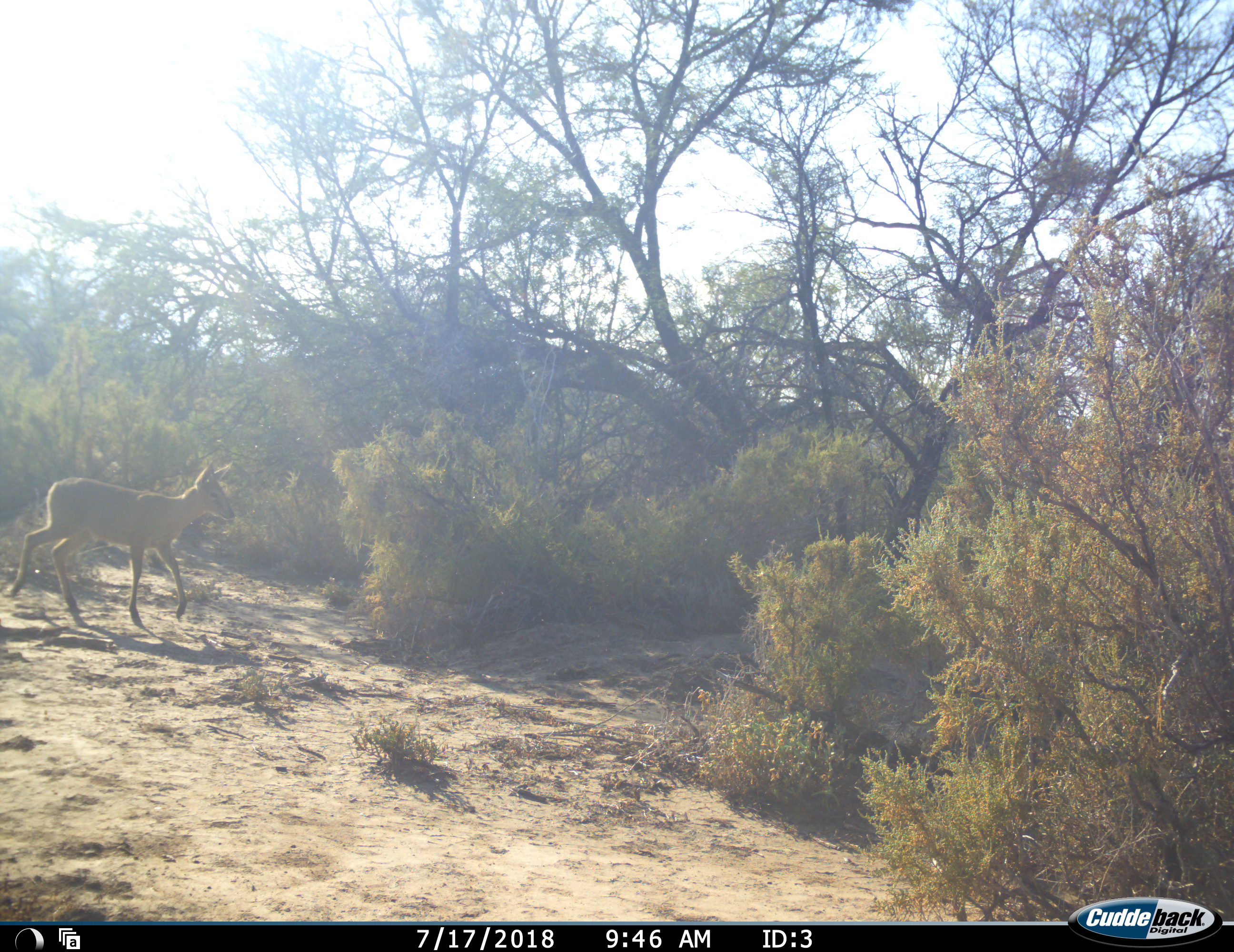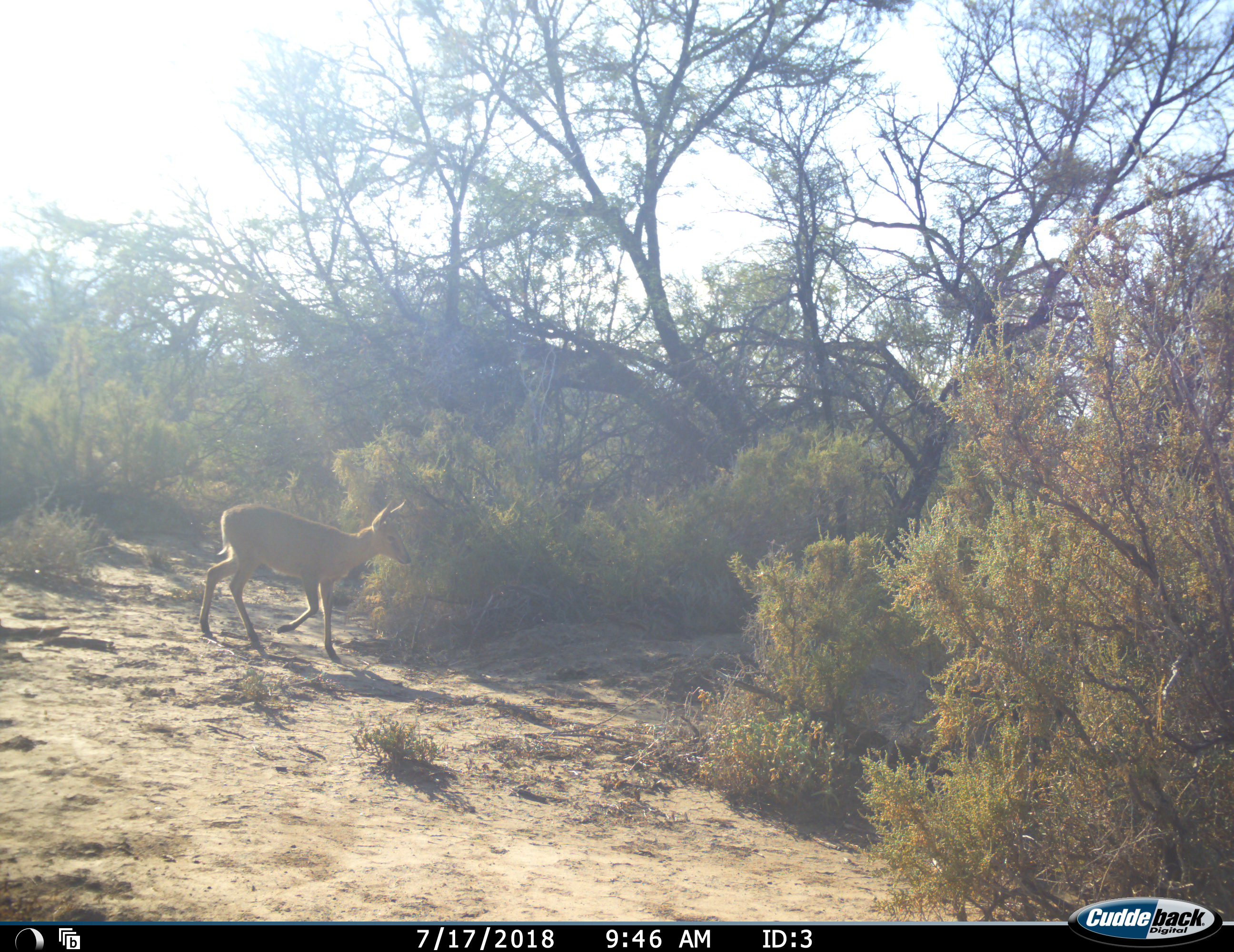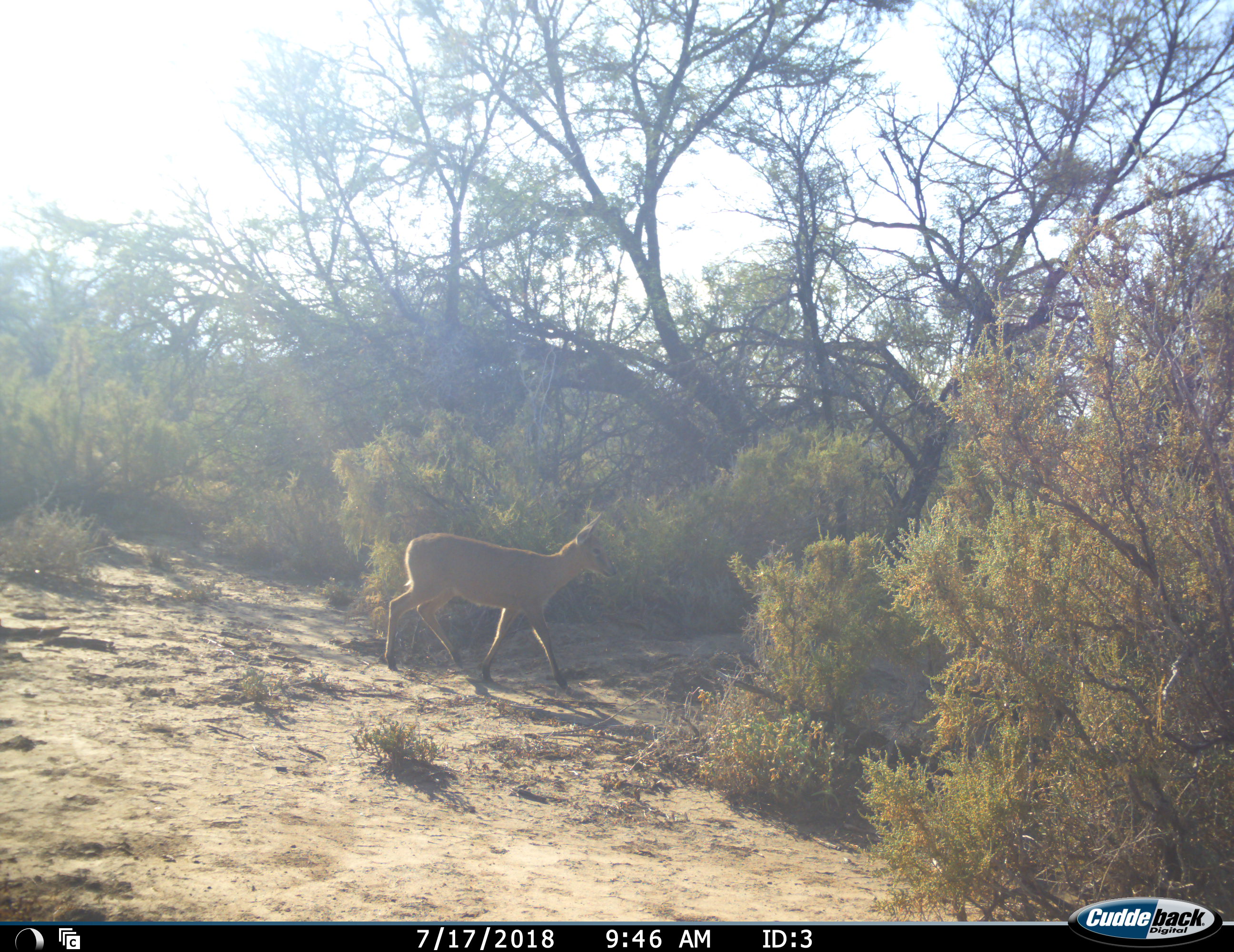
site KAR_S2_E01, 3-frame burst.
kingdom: Animalia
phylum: Chordata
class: Mammalia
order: Artiodactyla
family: Bovidae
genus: Sylvicapra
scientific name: Sylvicapra grimmia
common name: common duiker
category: duikercommongrey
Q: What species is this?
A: Duikercommongrey (common duiker) (Sylvicapra grimmia).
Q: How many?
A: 1.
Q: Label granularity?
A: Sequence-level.